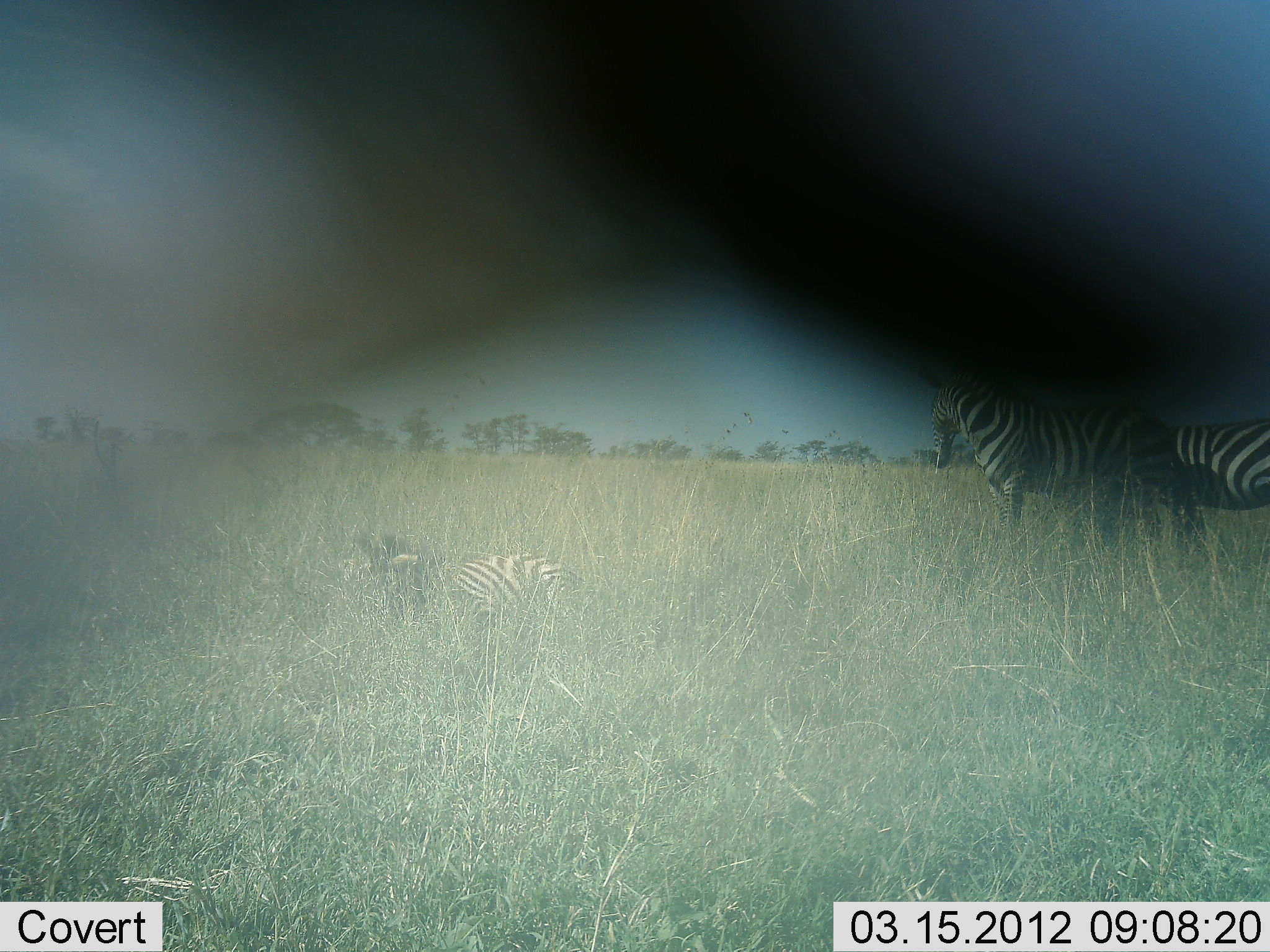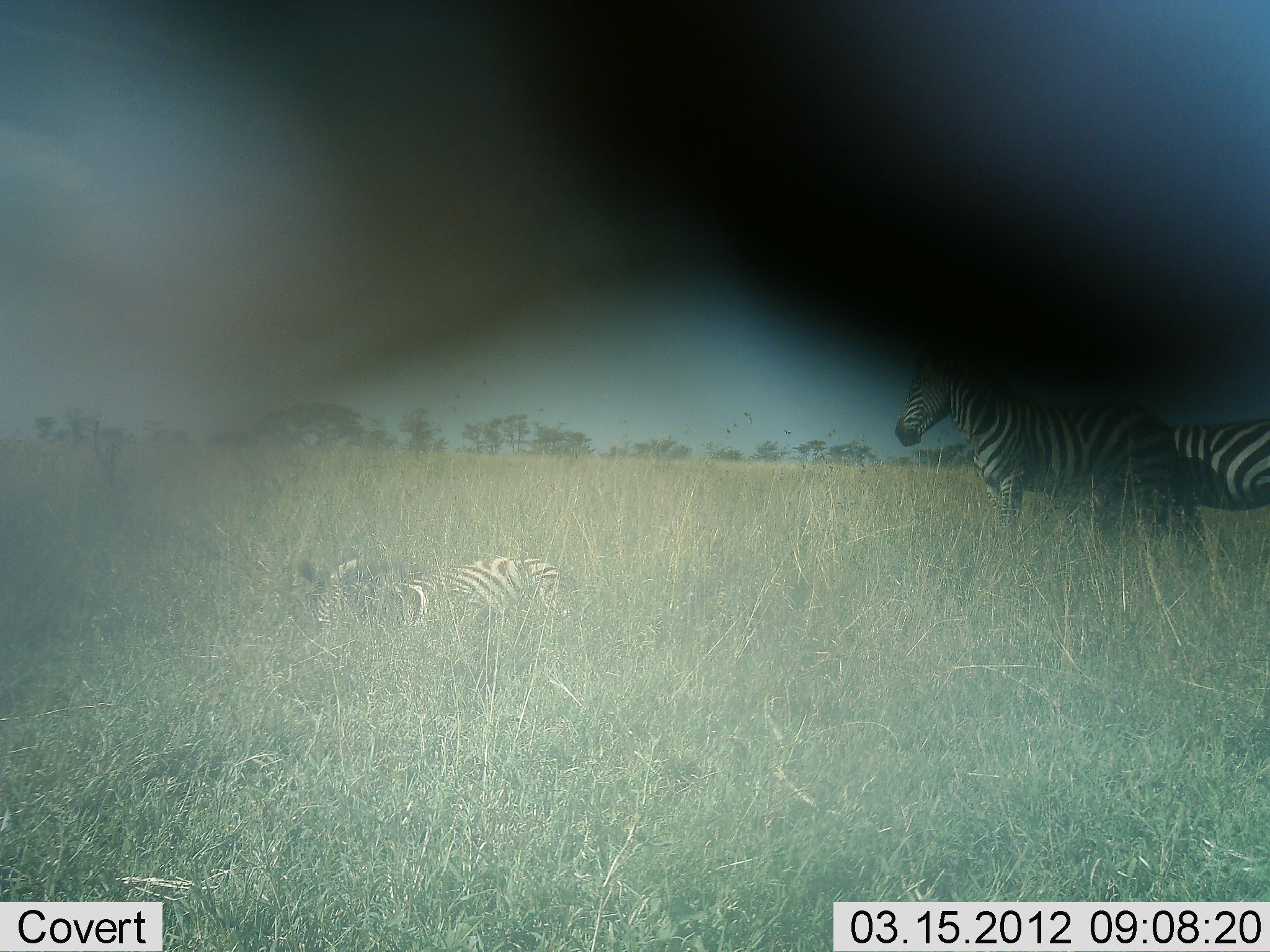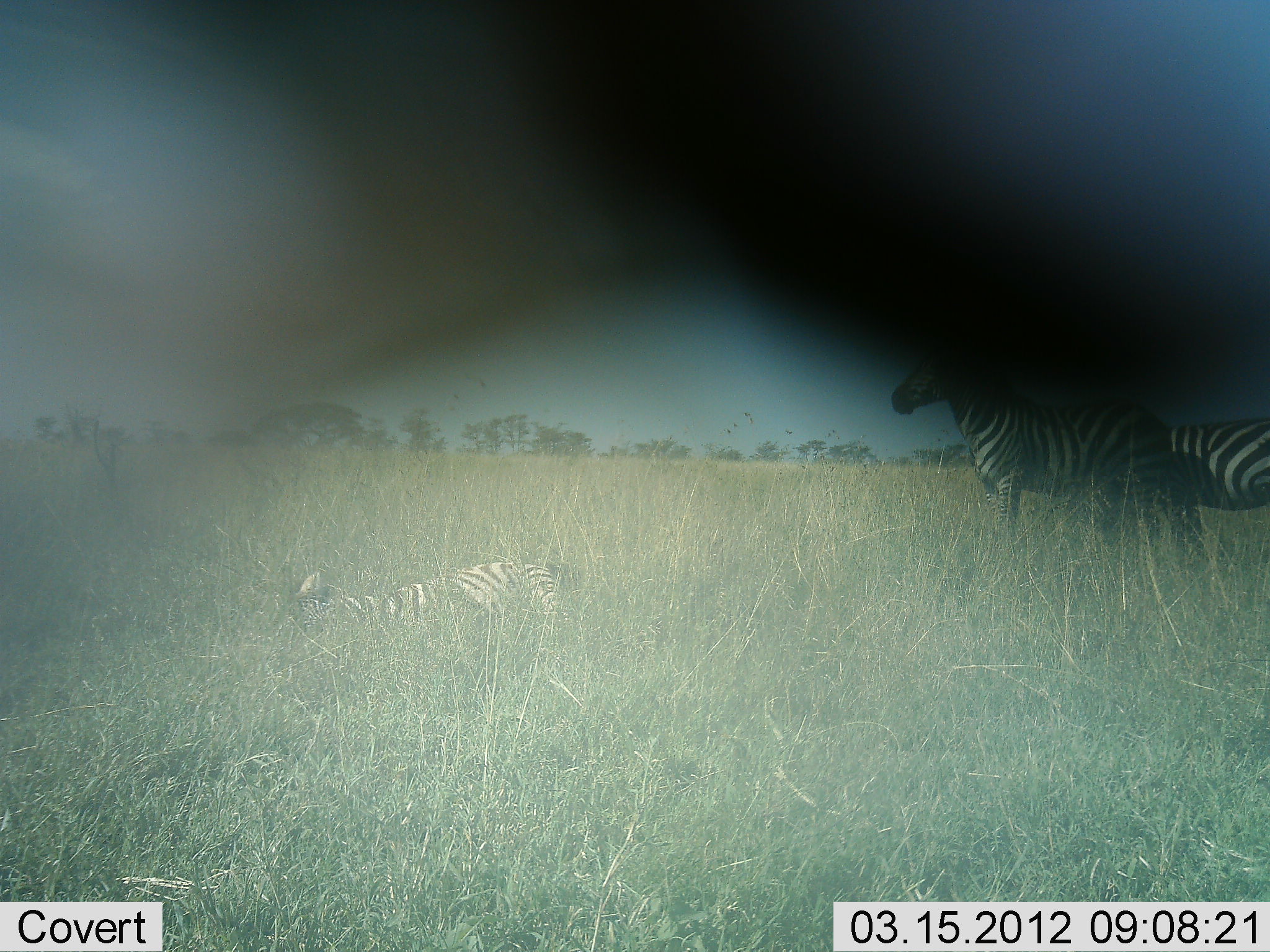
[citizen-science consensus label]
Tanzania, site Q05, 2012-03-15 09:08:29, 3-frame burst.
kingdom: Animalia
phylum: Chordata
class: Mammalia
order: Perissodactyla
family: Equidae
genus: Equus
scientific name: Equus quagga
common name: plains zebra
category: zebra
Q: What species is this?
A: Zebra (plains zebra) (Equus quagga).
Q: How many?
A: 3.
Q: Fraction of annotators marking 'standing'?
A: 83%.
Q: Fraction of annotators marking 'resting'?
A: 100%.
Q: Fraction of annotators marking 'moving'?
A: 6%.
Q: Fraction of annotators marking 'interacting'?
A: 11%.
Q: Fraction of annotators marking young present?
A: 11%.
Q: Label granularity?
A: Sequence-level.